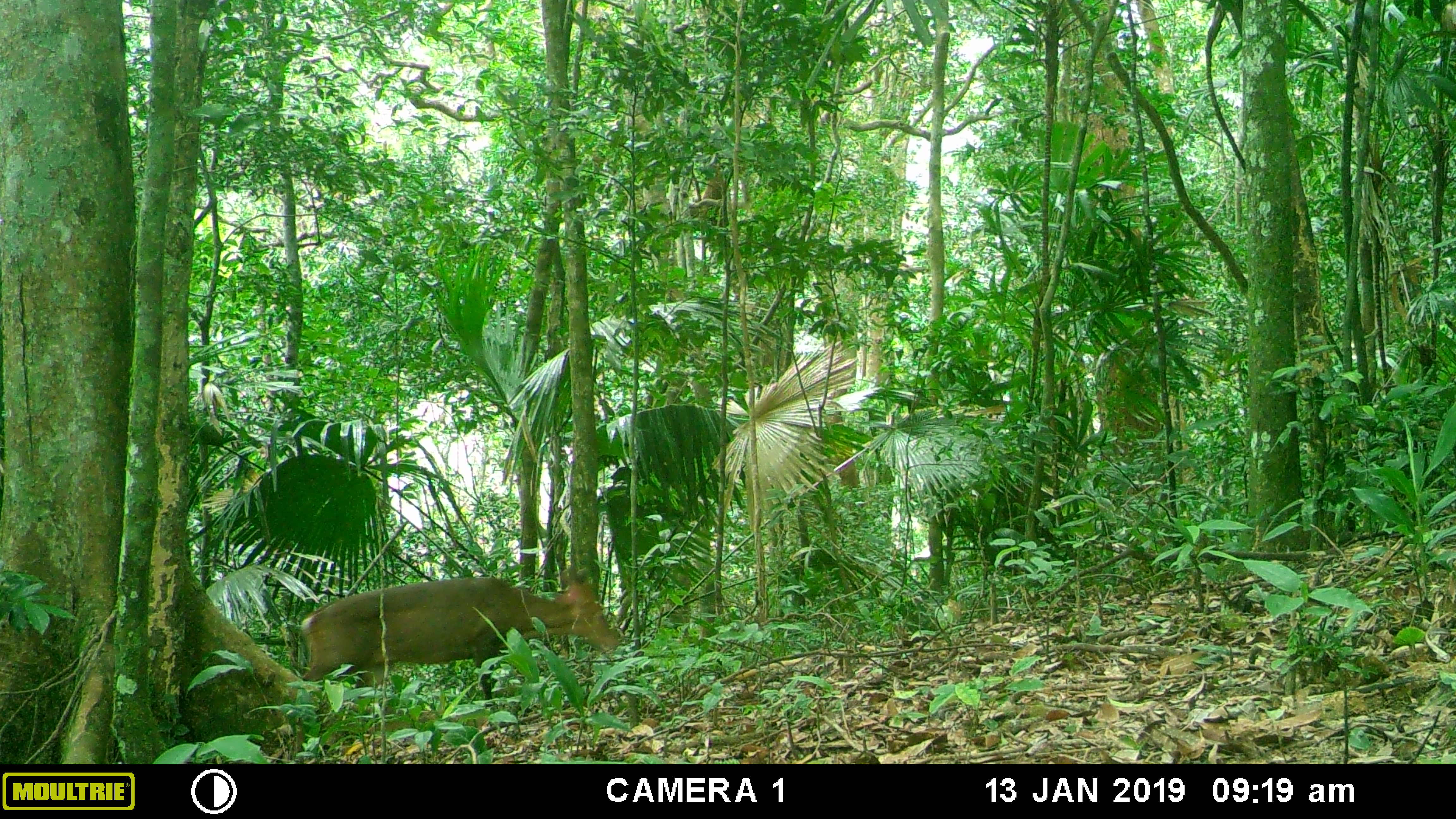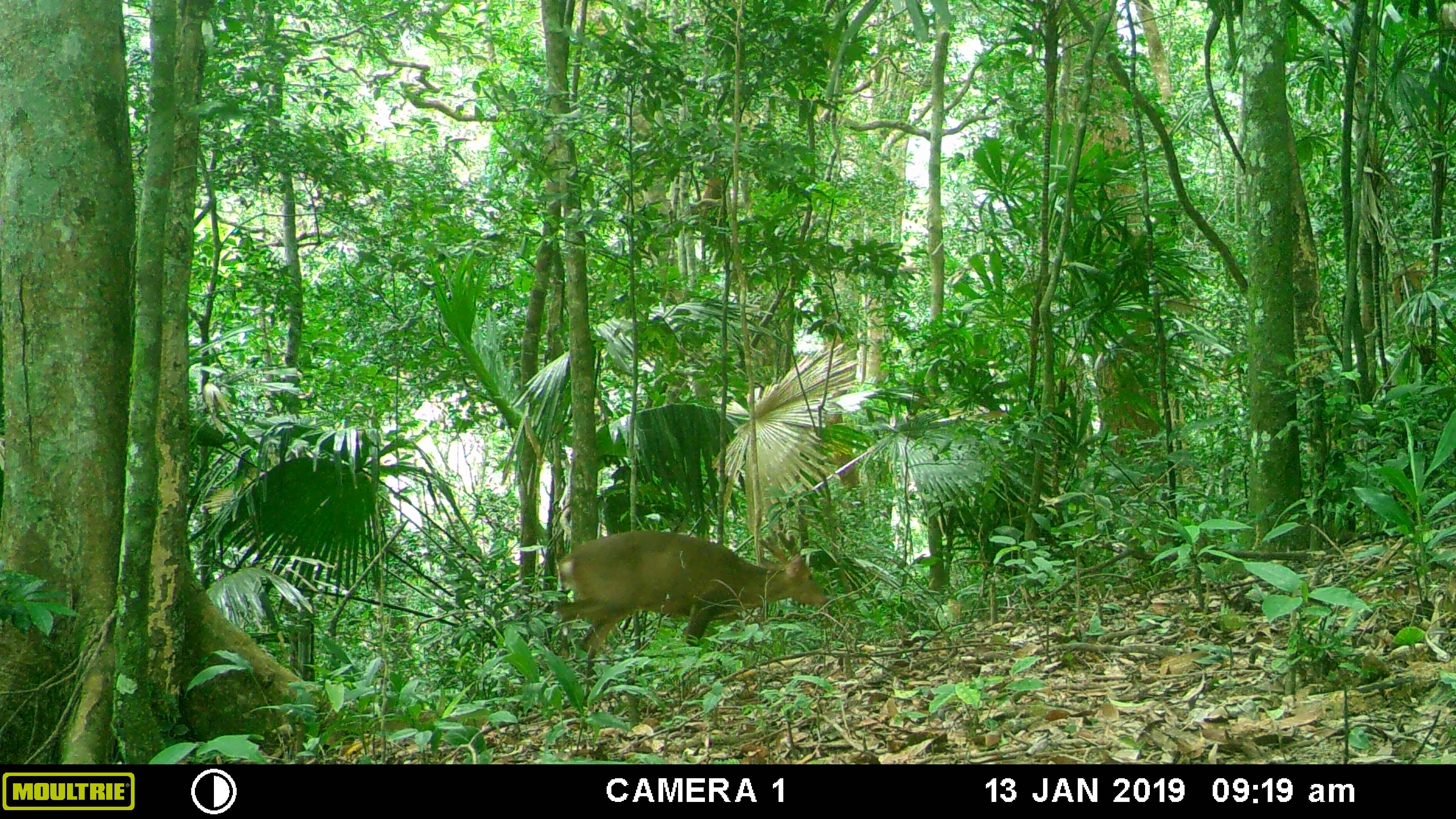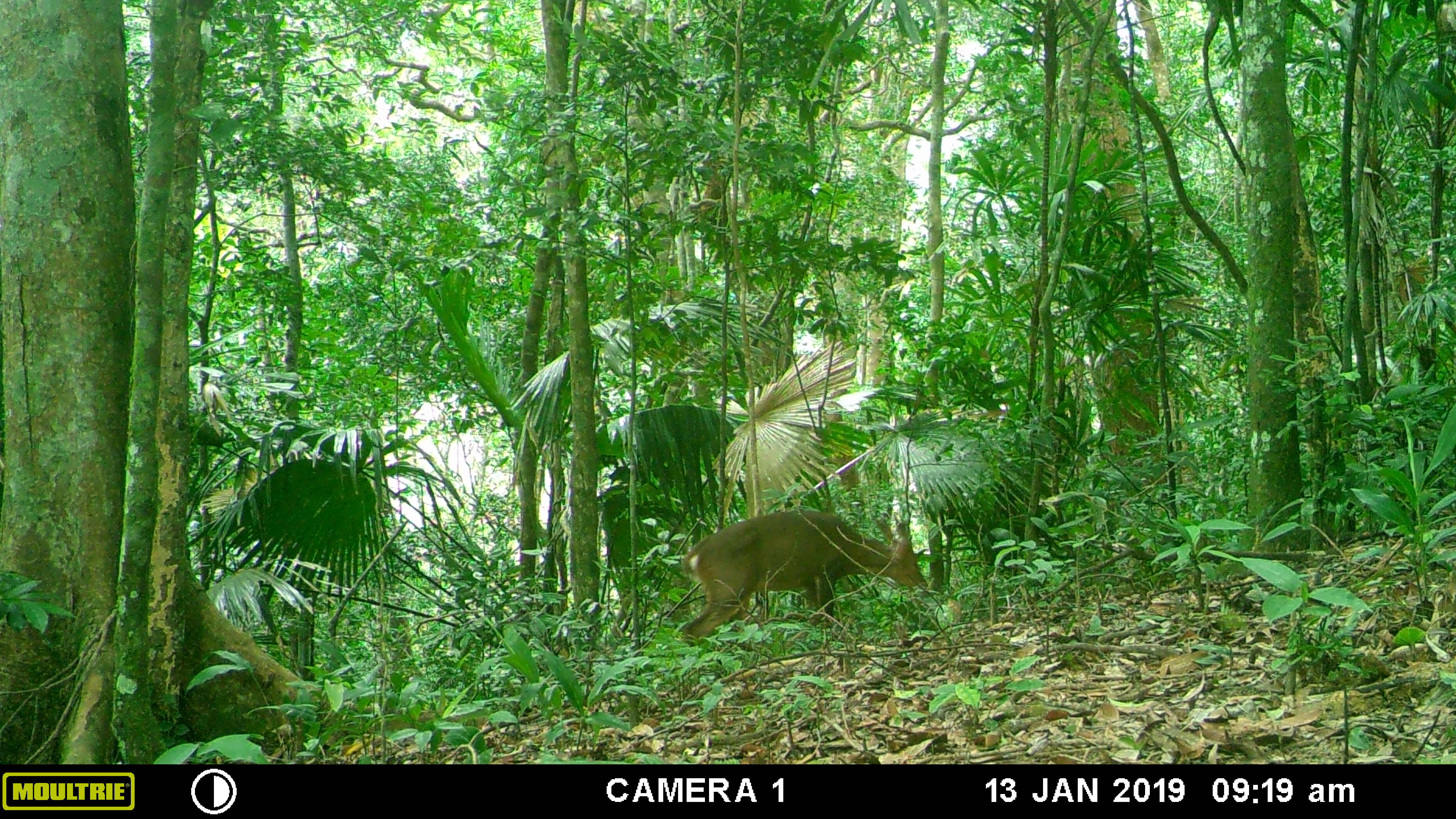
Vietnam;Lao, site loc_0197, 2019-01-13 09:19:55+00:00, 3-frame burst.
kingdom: Animalia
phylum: Chordata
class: Mammalia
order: Artiodactyla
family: Cervidae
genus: Muntiacus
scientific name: Muntiacus vuquangensis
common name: large-antlered muntjac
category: large antlered muntjac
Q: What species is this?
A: Large antlered muntjac (large-antlered muntjac) (Muntiacus vuquangensis).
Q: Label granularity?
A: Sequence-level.